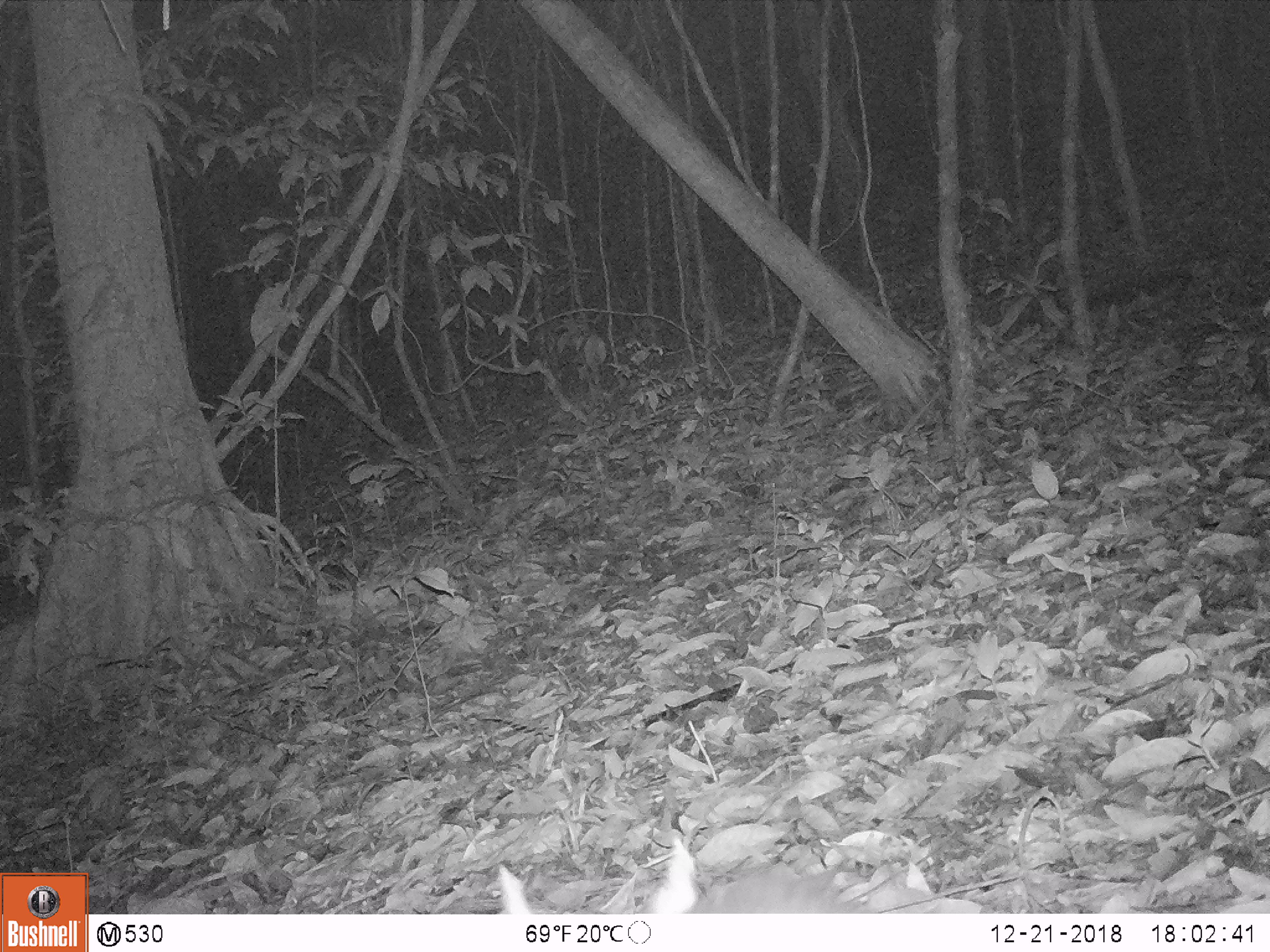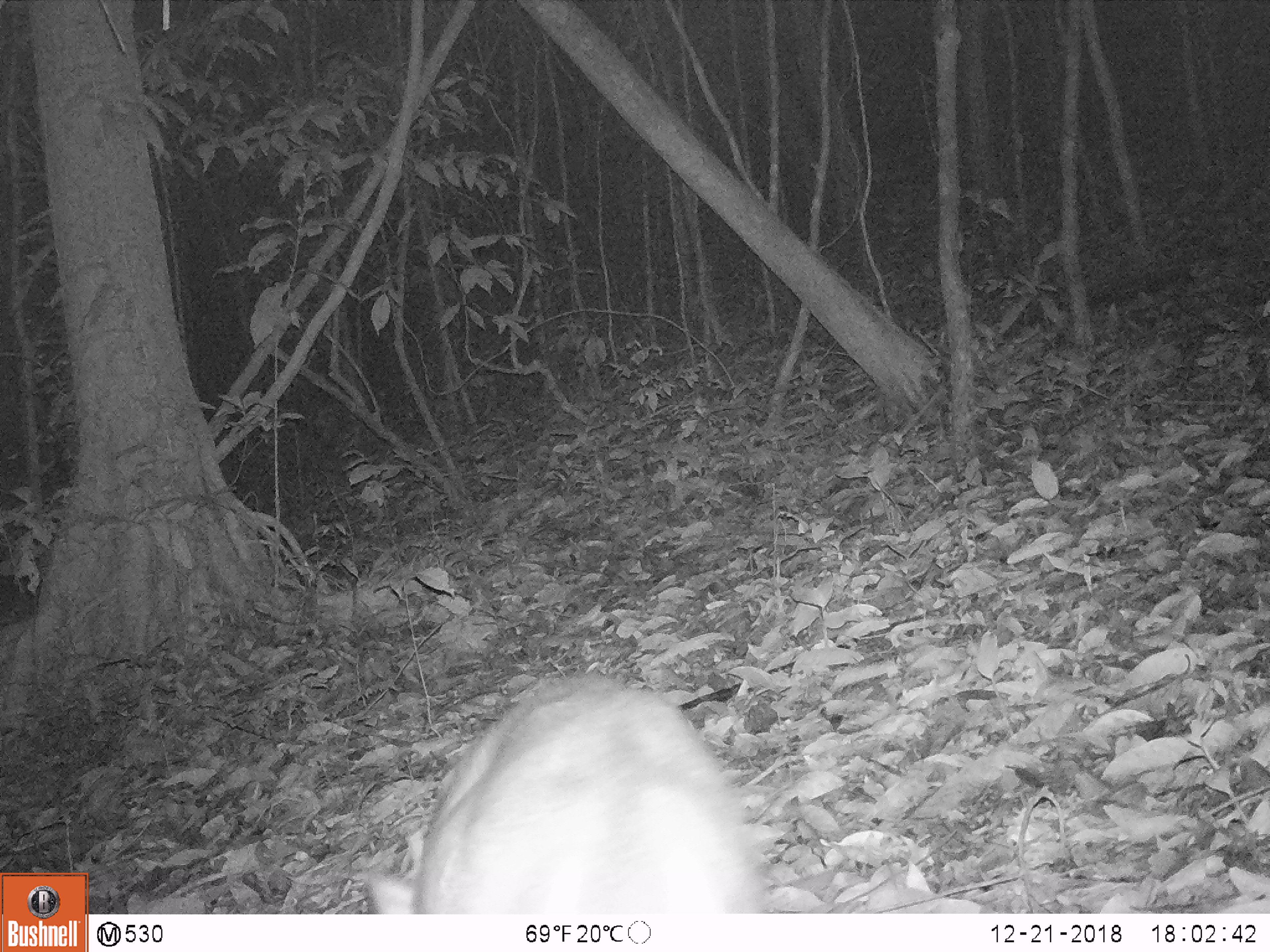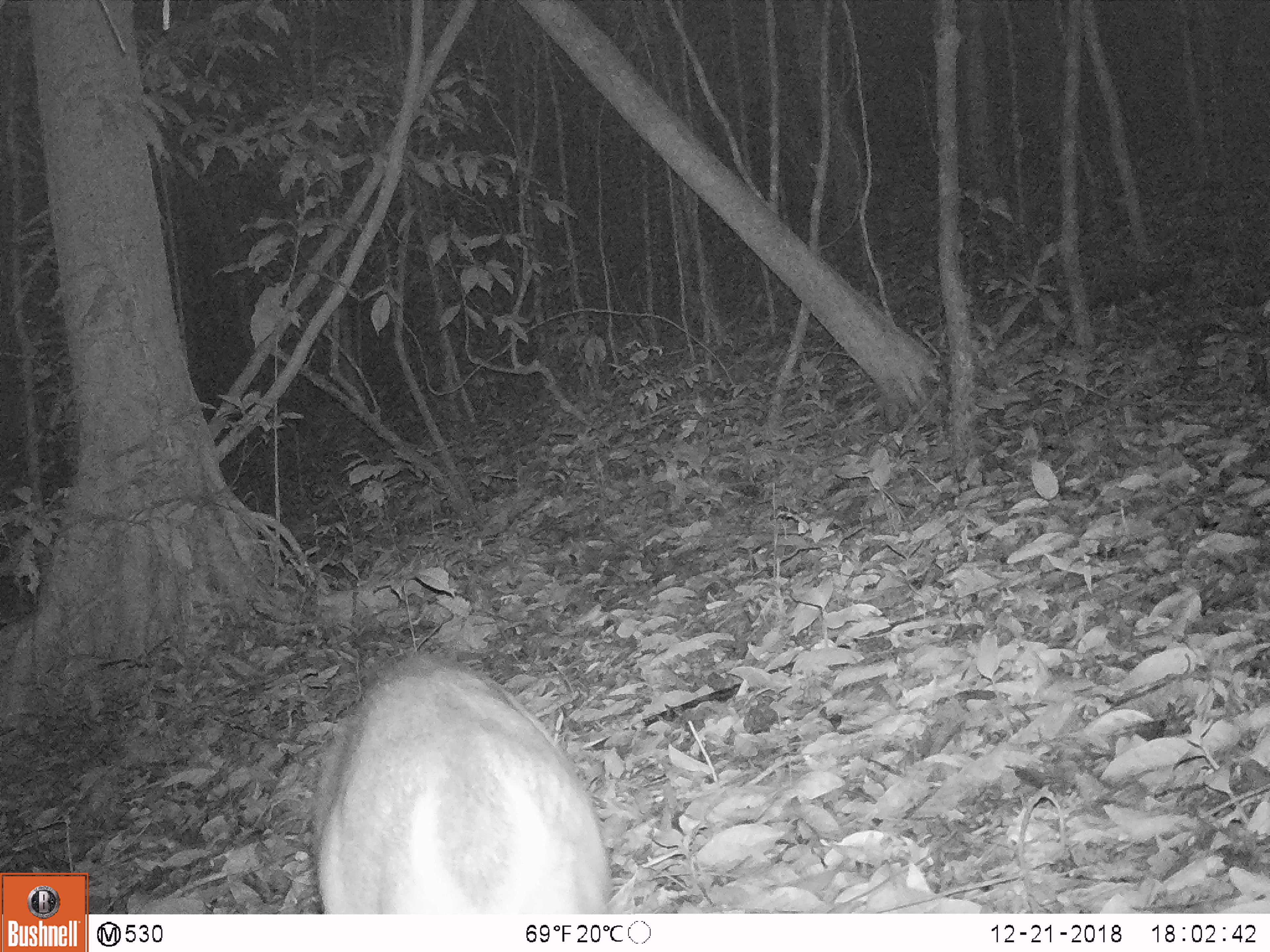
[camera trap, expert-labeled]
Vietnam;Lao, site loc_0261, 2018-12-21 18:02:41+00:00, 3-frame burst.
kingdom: Animalia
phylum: Chordata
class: Mammalia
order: Artiodactyla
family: Cervidae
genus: Muntiacus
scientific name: Muntiacus vuquangensis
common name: large-antlered muntjac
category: large antlered muntjac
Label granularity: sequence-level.